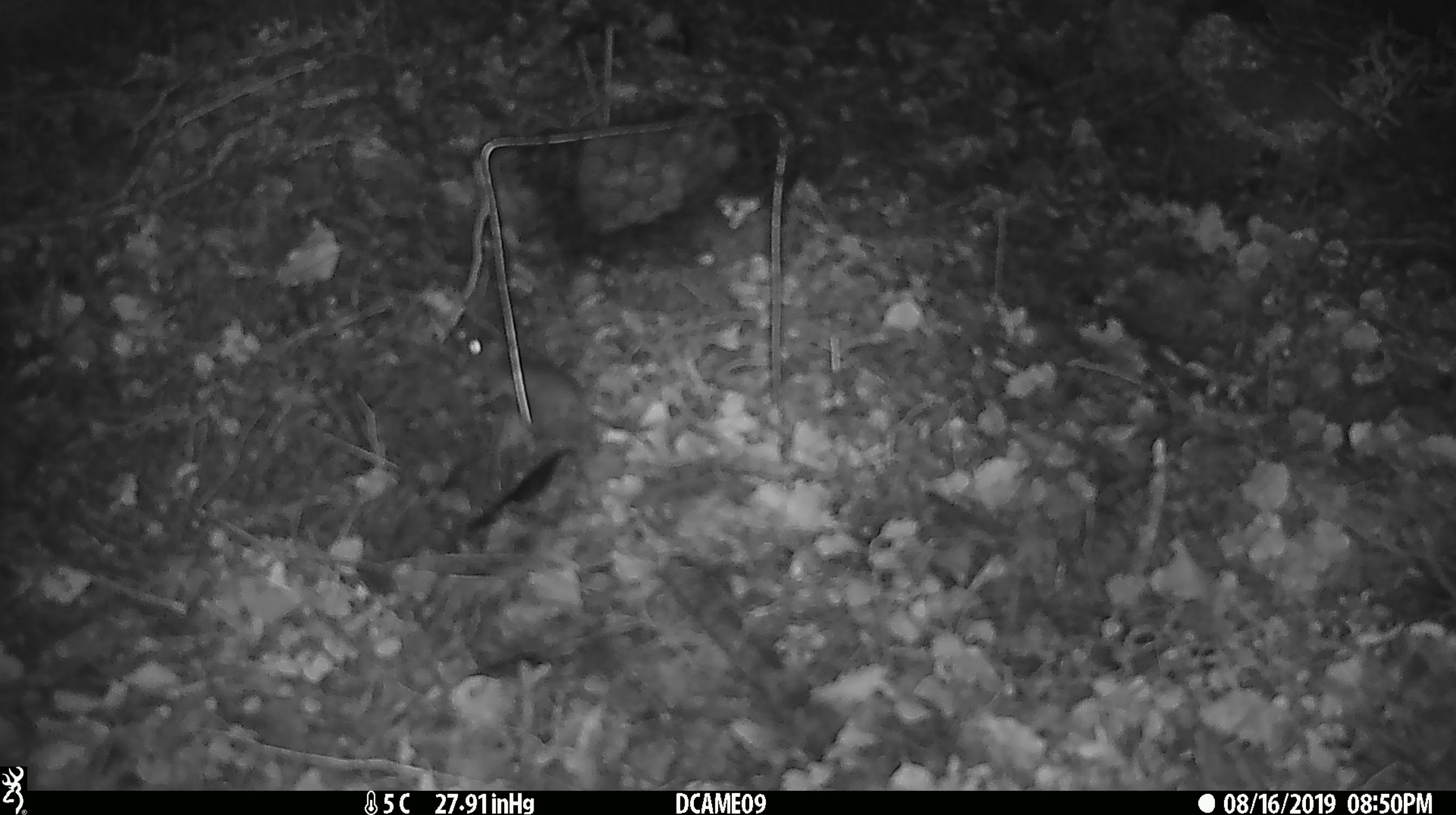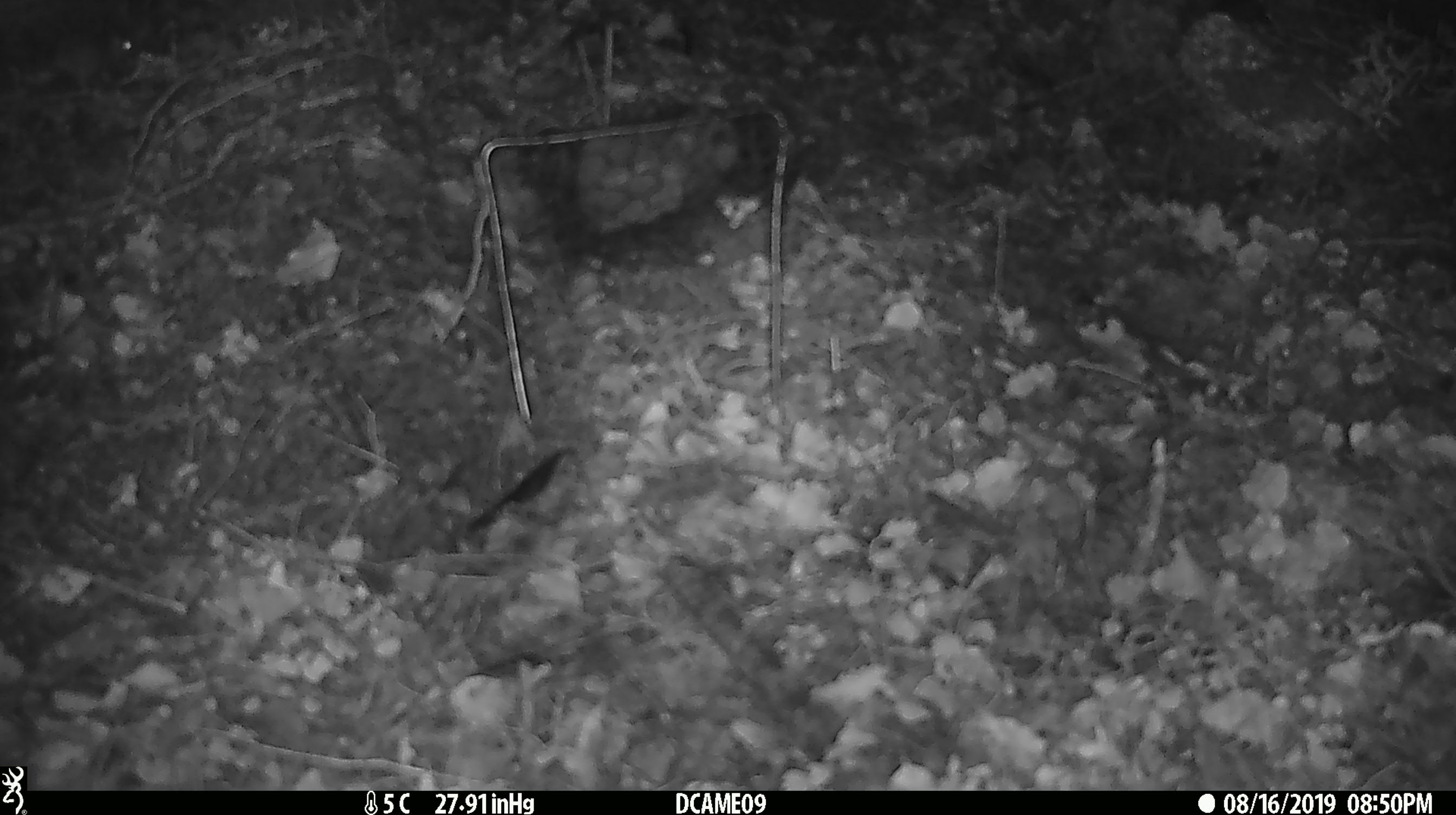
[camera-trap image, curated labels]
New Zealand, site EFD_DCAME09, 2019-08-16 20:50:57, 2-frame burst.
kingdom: Animalia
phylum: Chordata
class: Mammalia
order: Rodentia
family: Muridae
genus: Mus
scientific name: Mus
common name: mouse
Mouse (Mus).